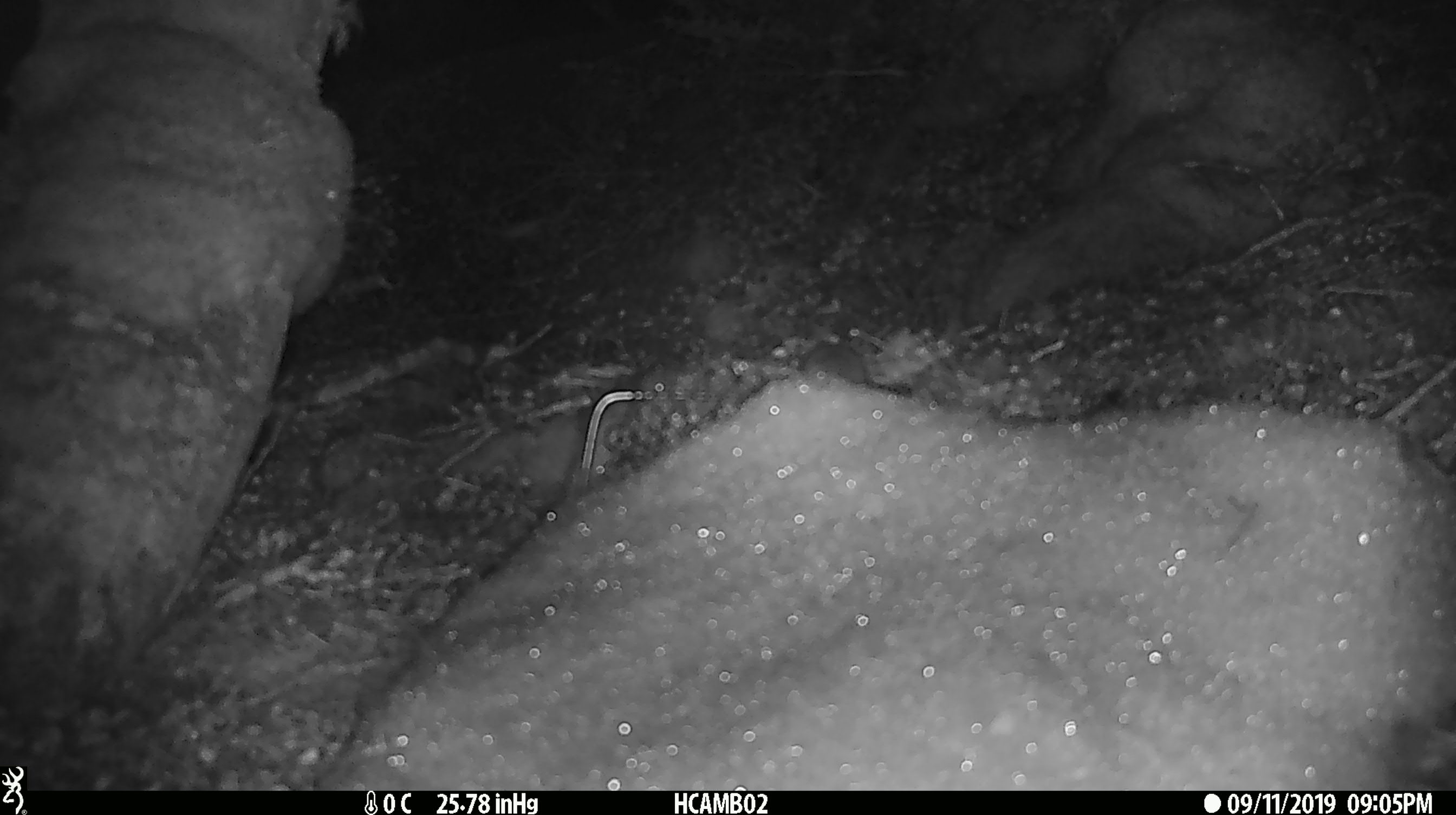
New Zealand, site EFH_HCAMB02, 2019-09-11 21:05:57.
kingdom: Animalia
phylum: Chordata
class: Mammalia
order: Rodentia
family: Muridae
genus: Mus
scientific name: Mus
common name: mouse